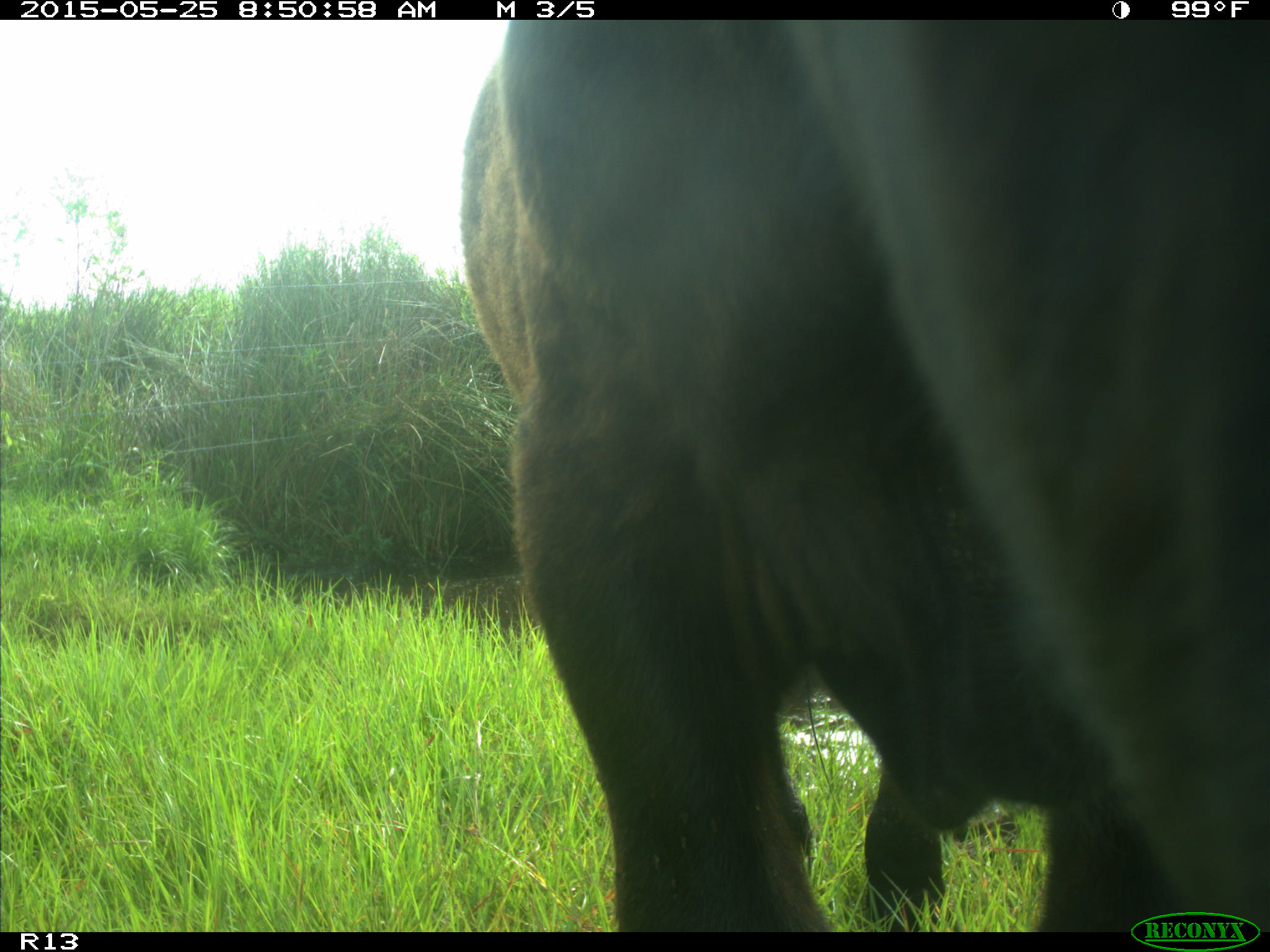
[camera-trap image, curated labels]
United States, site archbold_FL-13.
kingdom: Animalia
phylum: Chordata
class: Mammalia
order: Artiodactyla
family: Bovidae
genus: Bos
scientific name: Bos taurus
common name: domestic cow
Bos taurus (domestic cow).